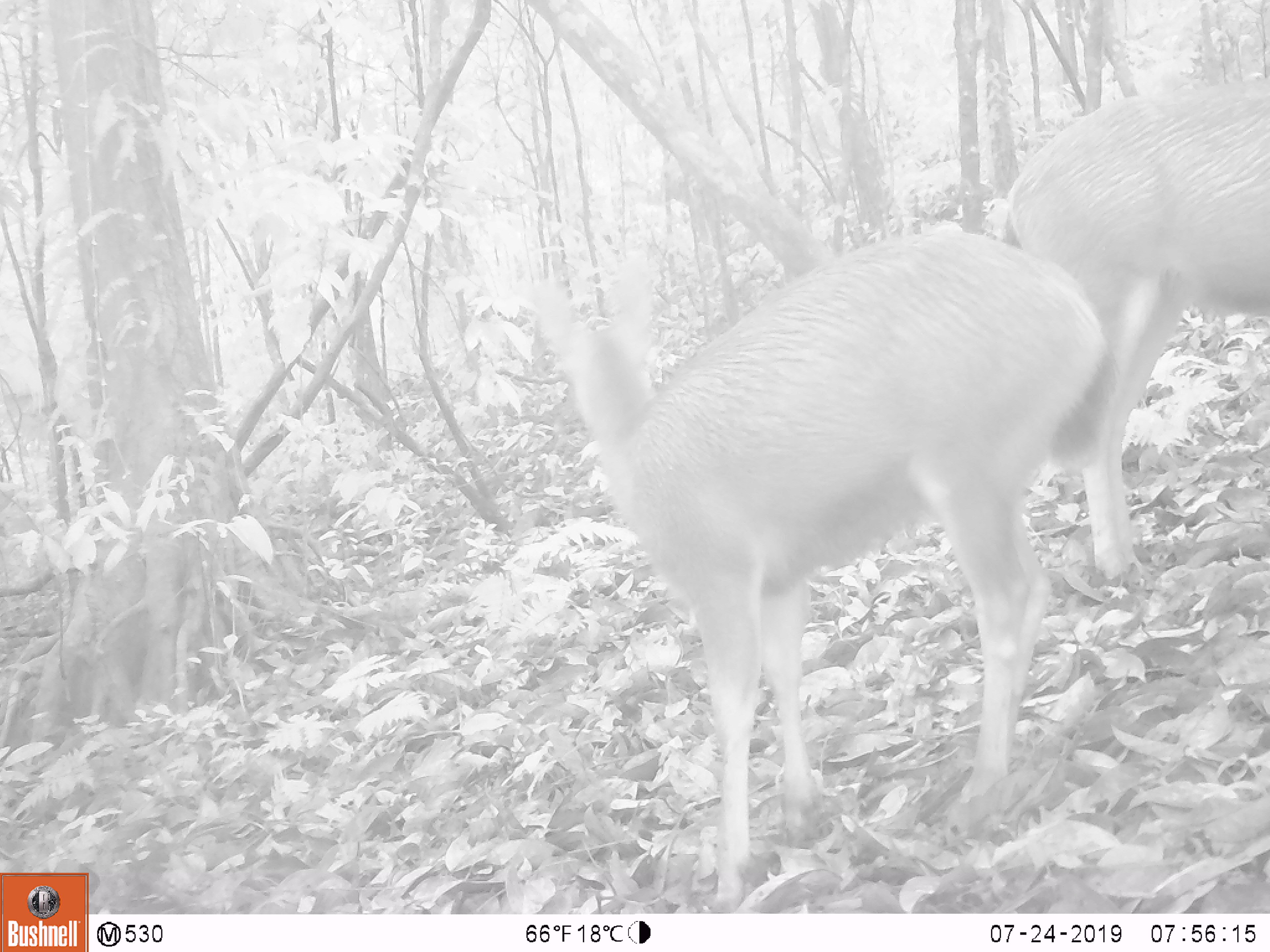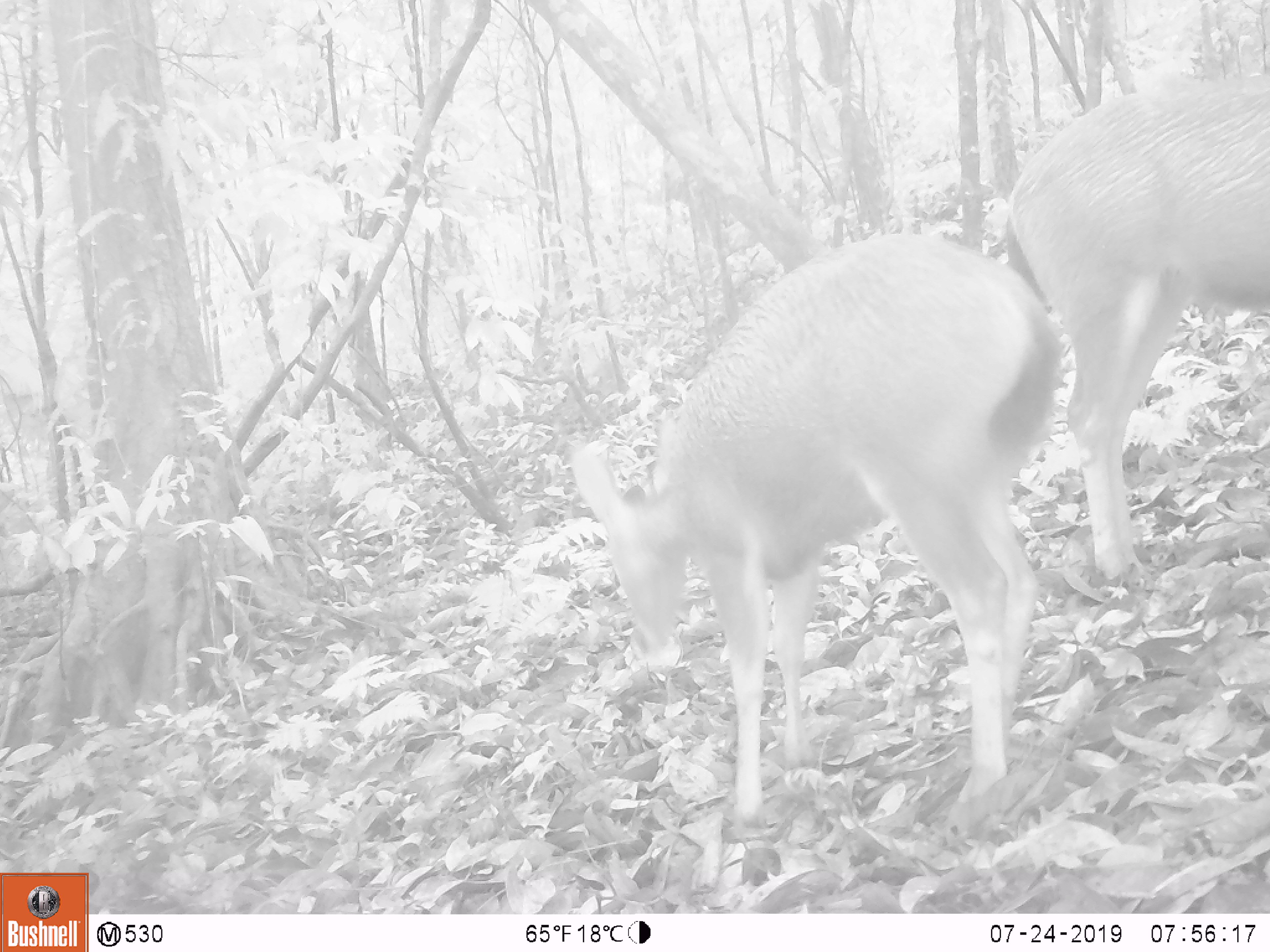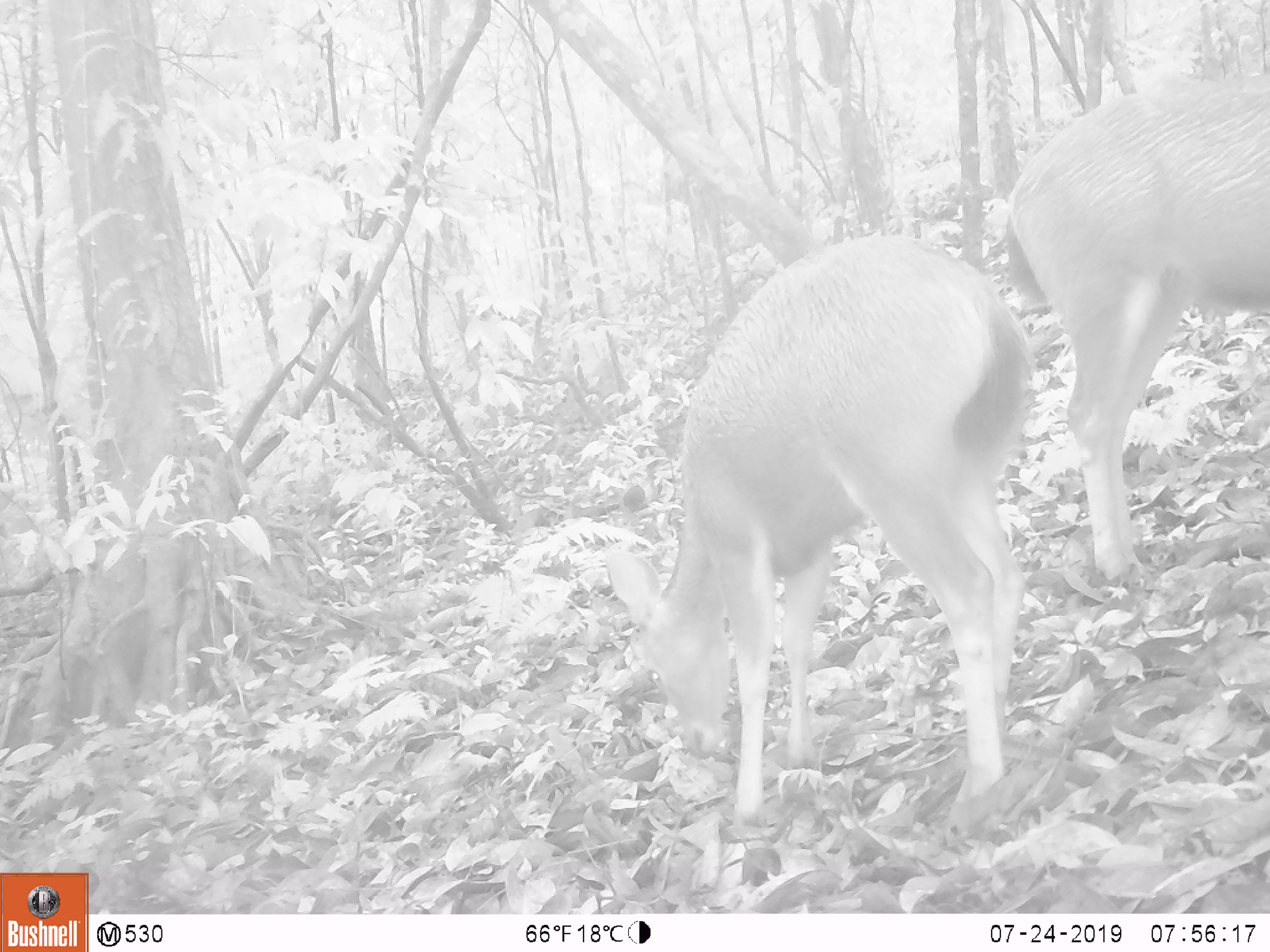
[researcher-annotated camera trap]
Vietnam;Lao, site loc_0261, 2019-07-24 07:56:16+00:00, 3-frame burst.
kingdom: Animalia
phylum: Chordata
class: Mammalia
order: Artiodactyla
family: Cervidae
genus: Rusa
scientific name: Rusa unicolor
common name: sambar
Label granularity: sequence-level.